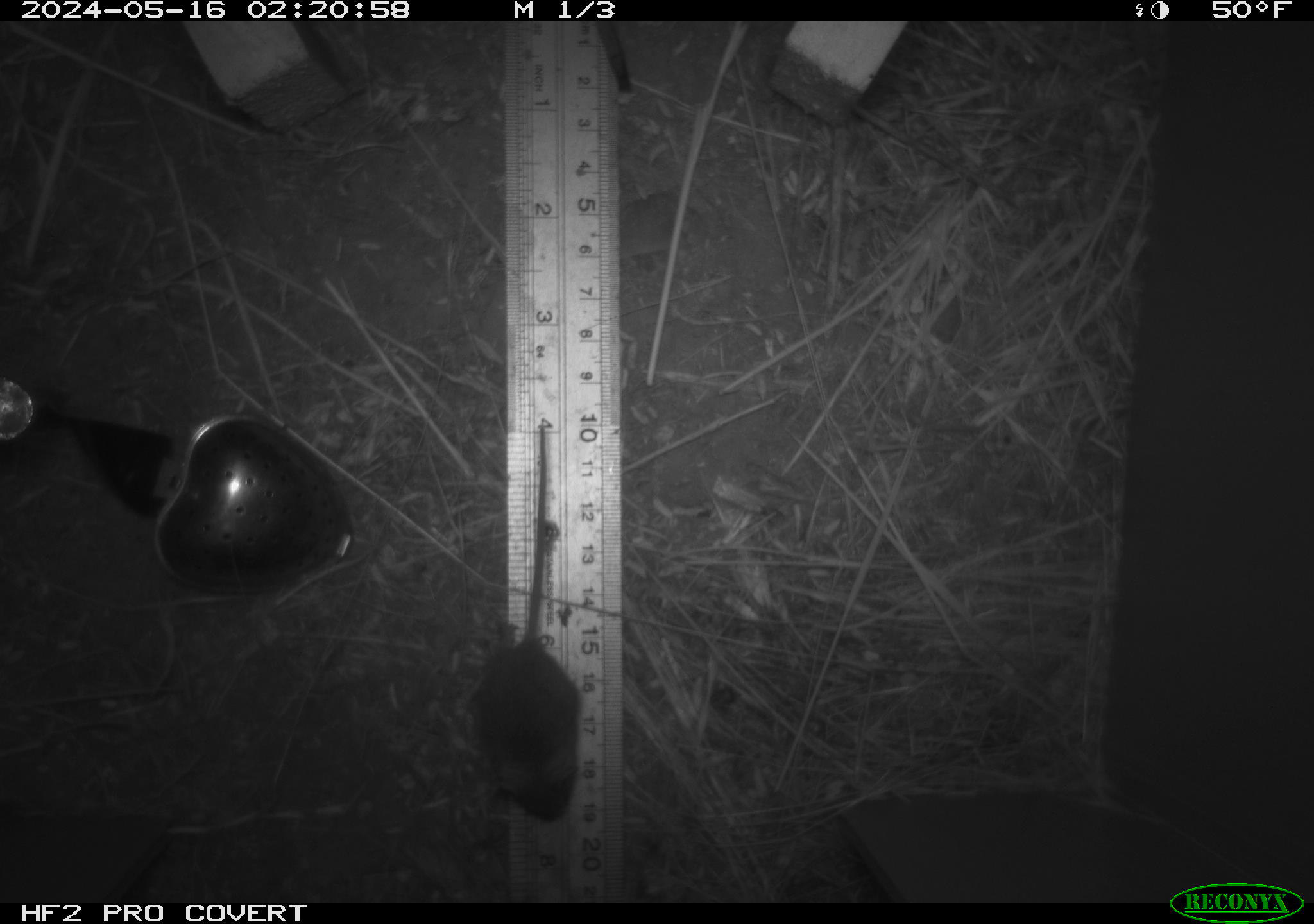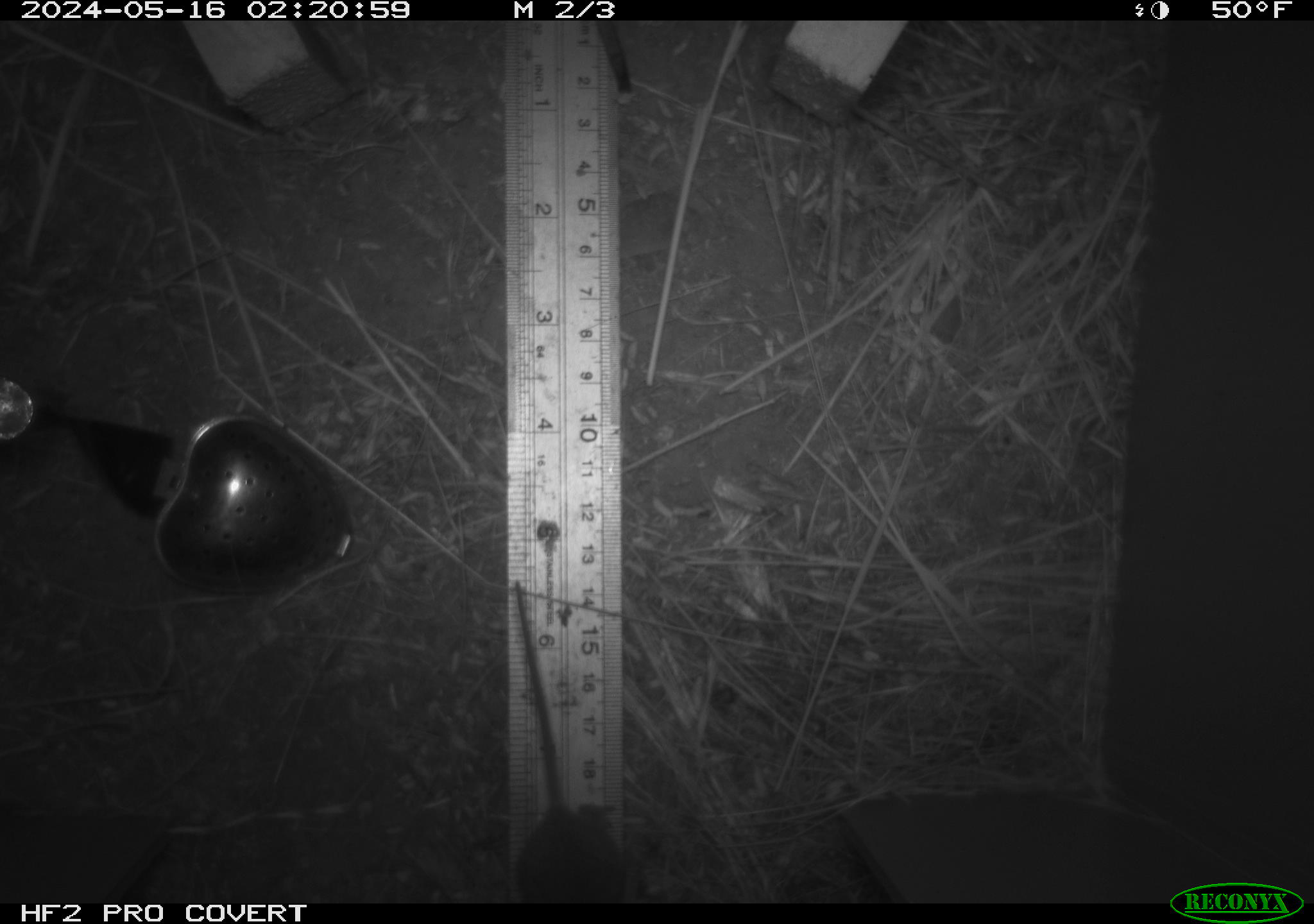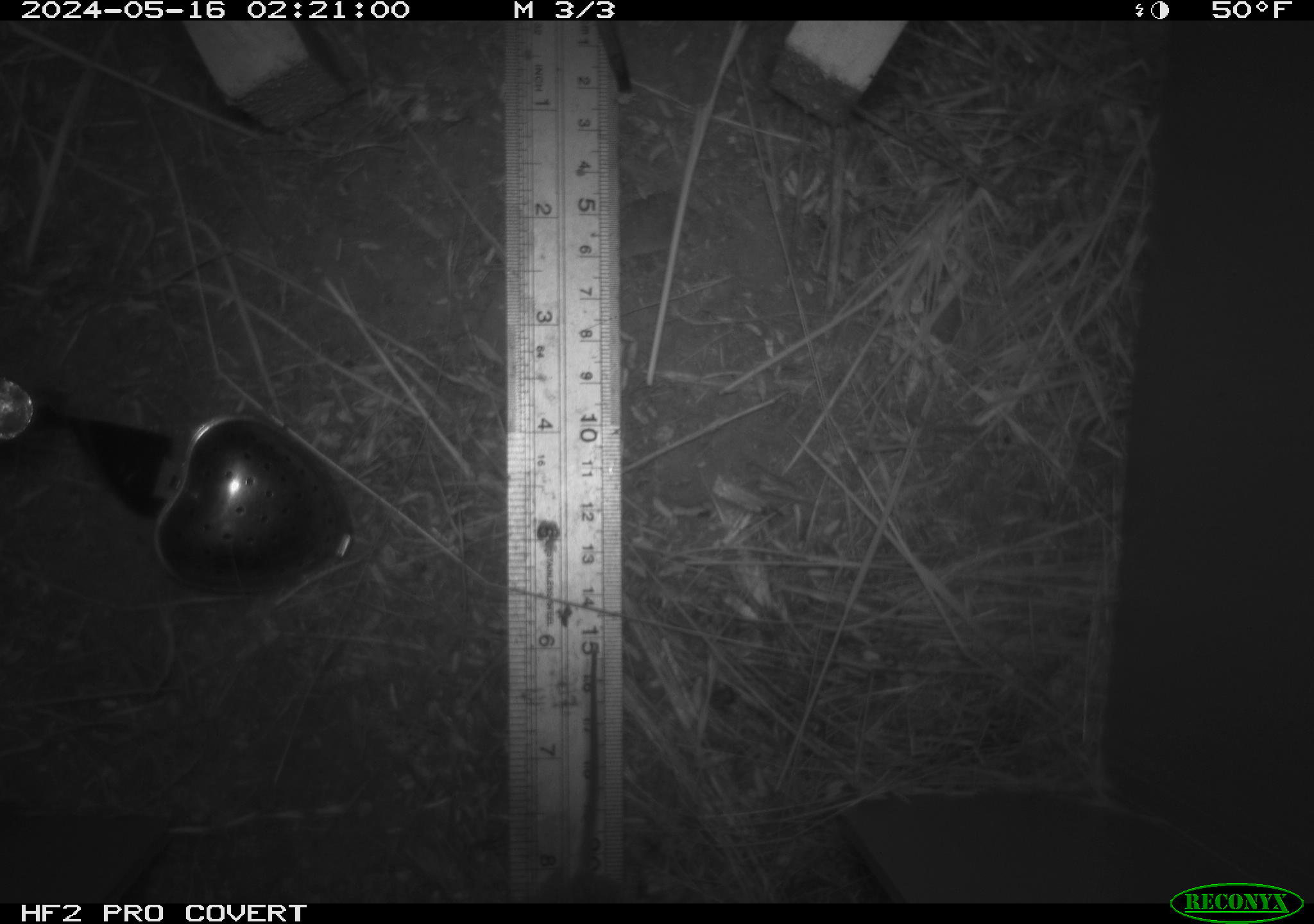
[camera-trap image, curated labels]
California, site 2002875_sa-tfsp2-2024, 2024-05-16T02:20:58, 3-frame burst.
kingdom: Animalia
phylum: Chordata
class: Mammalia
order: Rodentia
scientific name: Rodentia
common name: mouse species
Mouse species (Rodentia).